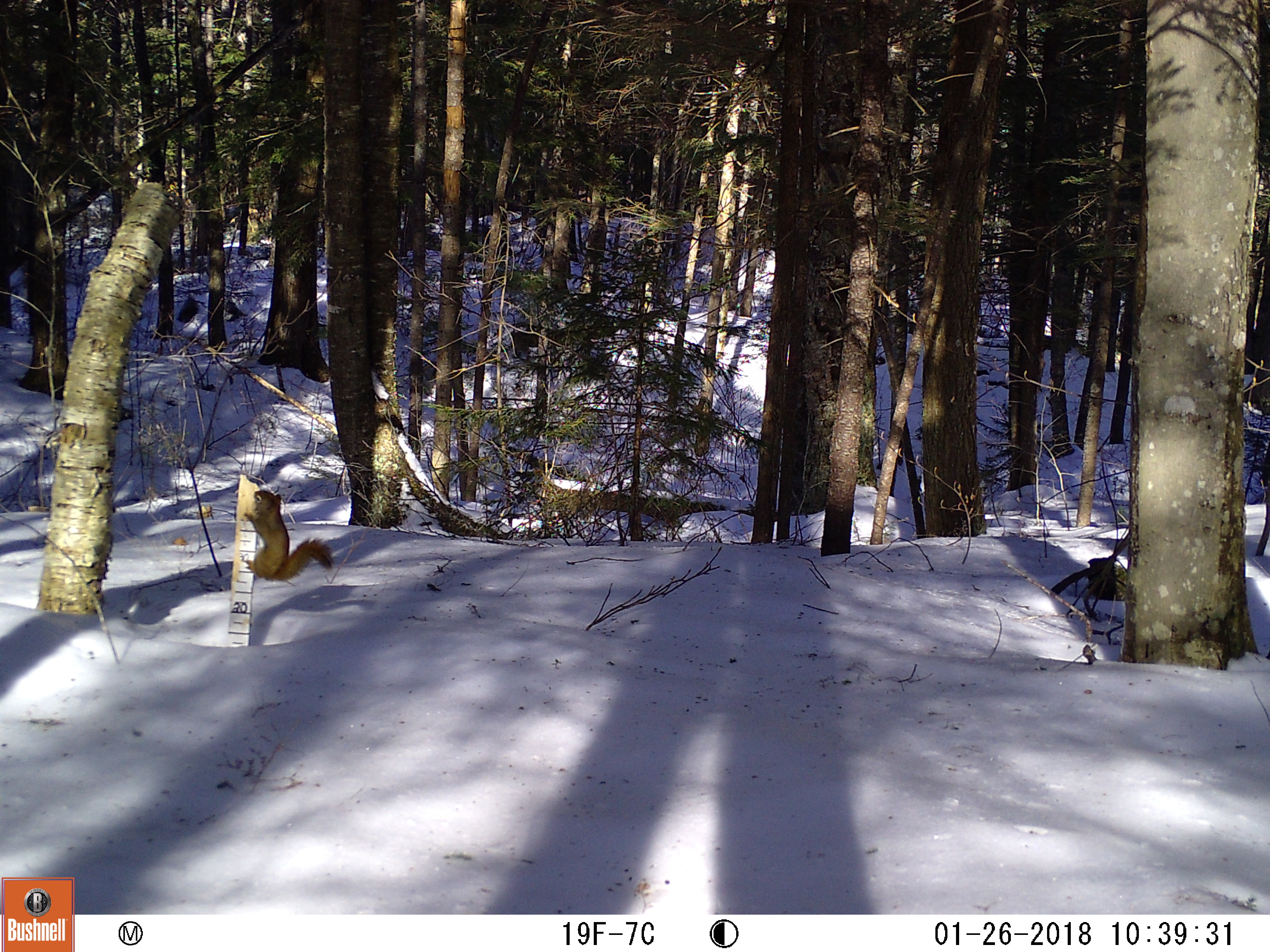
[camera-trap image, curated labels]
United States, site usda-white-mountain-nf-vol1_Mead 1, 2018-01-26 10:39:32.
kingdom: Animalia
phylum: Chordata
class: Mammalia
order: Rodentia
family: Sciuridae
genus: Tamiasciurus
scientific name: Tamiasciurus hudsonicus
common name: red squirrel